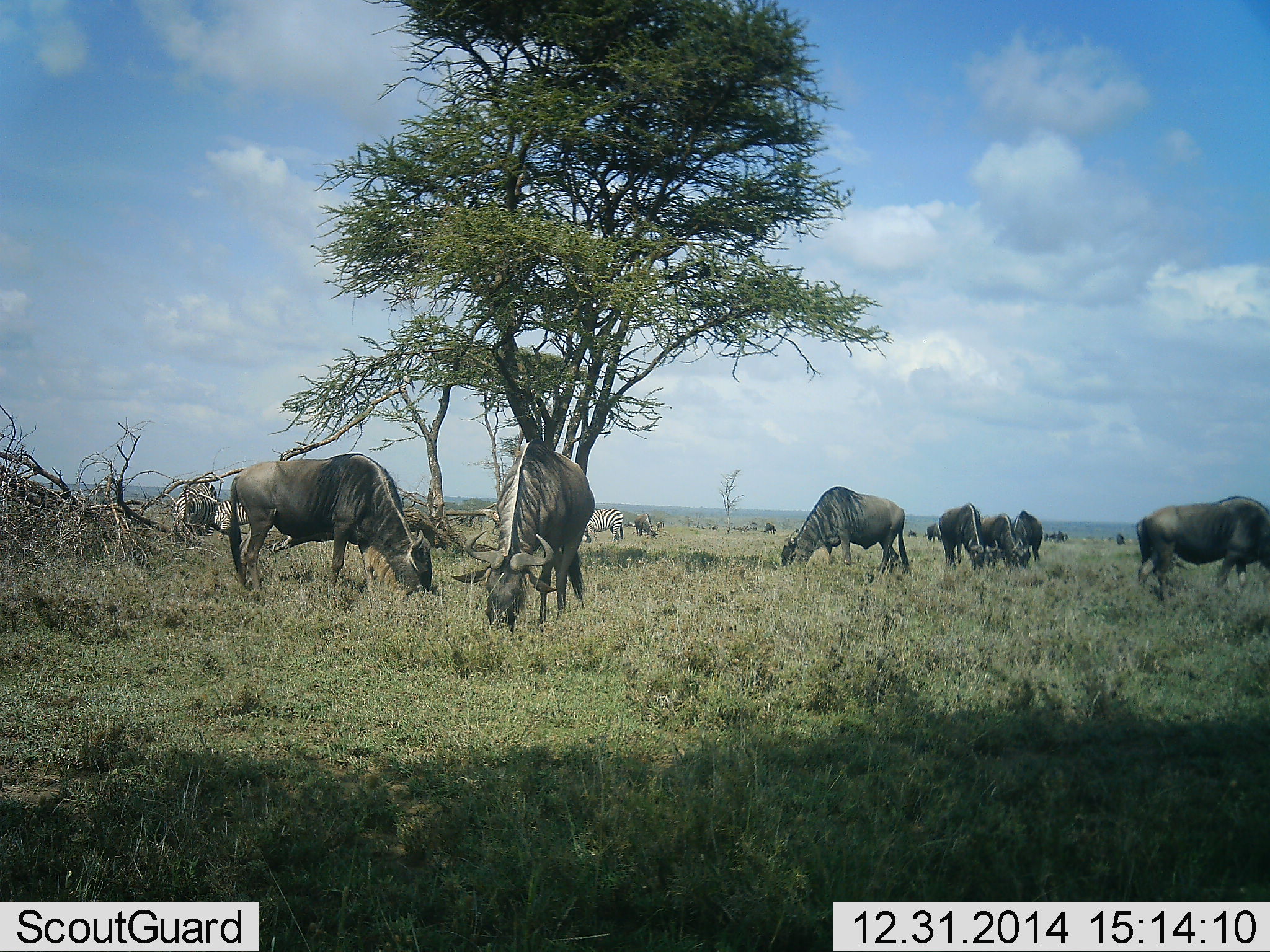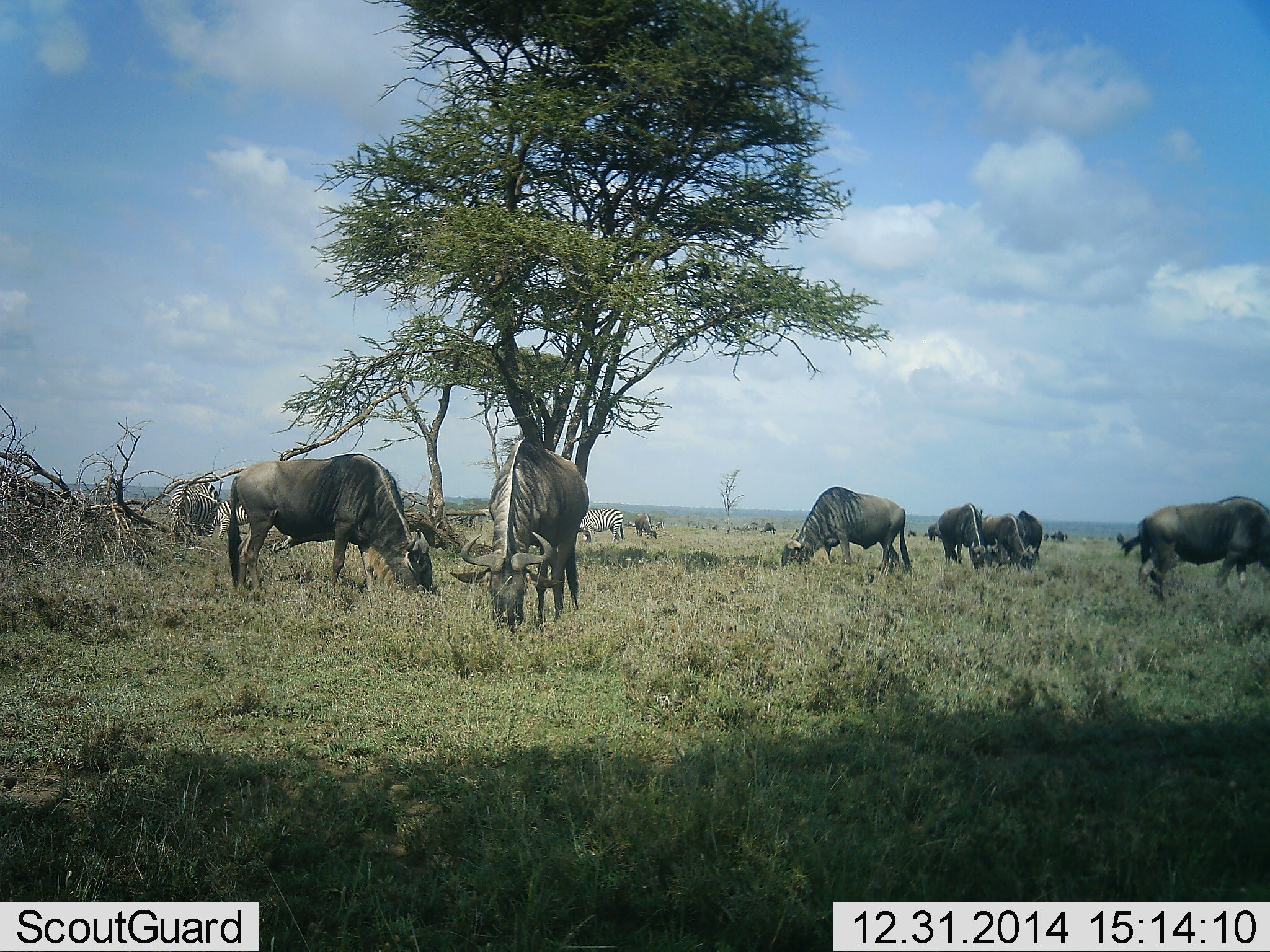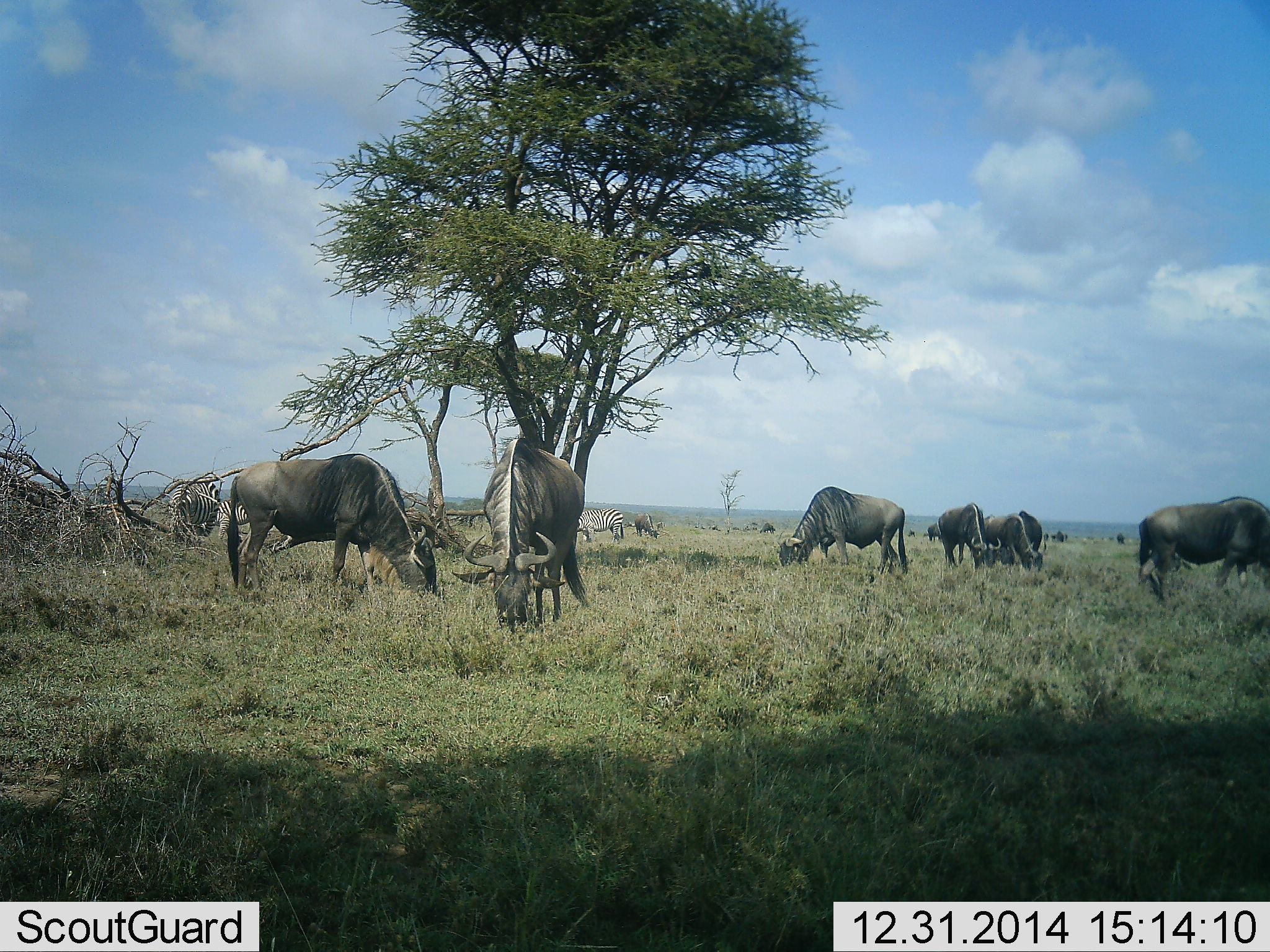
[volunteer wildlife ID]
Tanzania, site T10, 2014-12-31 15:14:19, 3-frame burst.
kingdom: Animalia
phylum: Chordata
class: Mammalia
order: Artiodactyla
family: Bovidae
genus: Connochaetes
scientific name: Connochaetes taurinus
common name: blue wildebeest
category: wildebeest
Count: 11-50.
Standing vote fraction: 25%.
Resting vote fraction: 0%.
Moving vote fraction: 0%.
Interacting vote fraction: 0%.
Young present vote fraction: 0%.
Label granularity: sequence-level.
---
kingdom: Animalia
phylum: Chordata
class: Mammalia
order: Perissodactyla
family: Equidae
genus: Equus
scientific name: Equus quagga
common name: plains zebra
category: zebra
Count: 3.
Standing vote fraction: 60%.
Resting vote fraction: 0%.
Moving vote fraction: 0%.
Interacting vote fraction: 0%.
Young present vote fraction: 0%.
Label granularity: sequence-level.